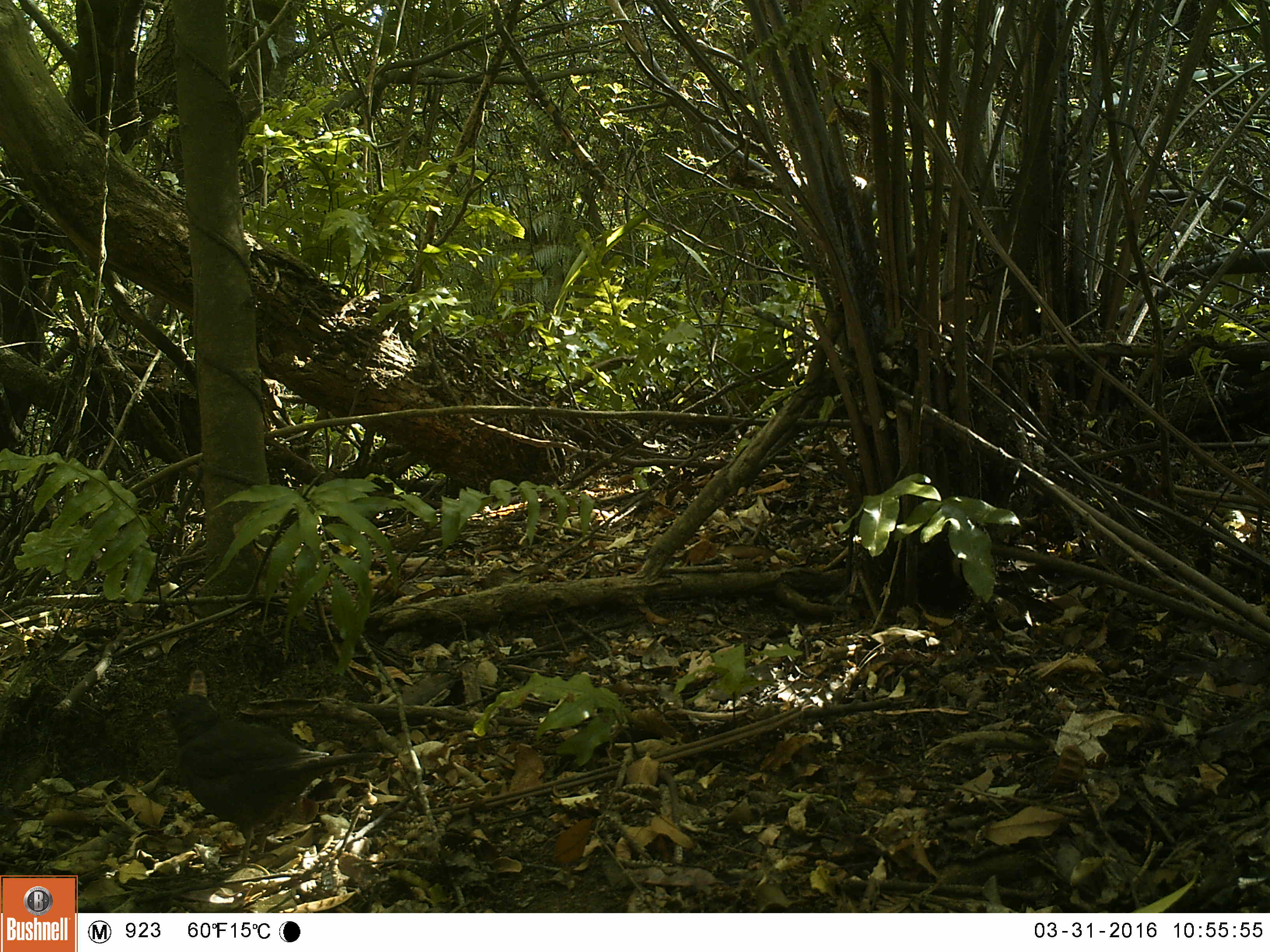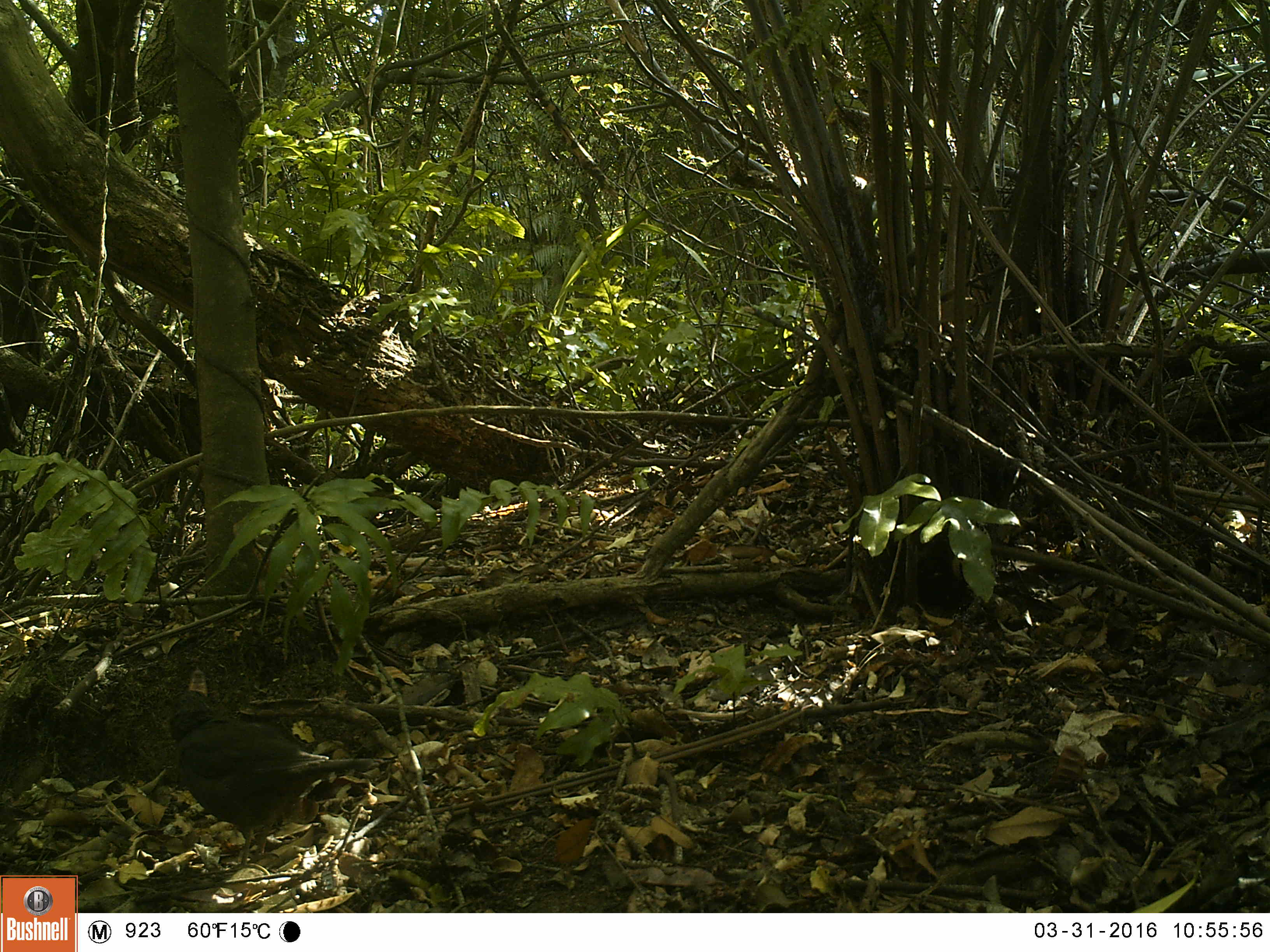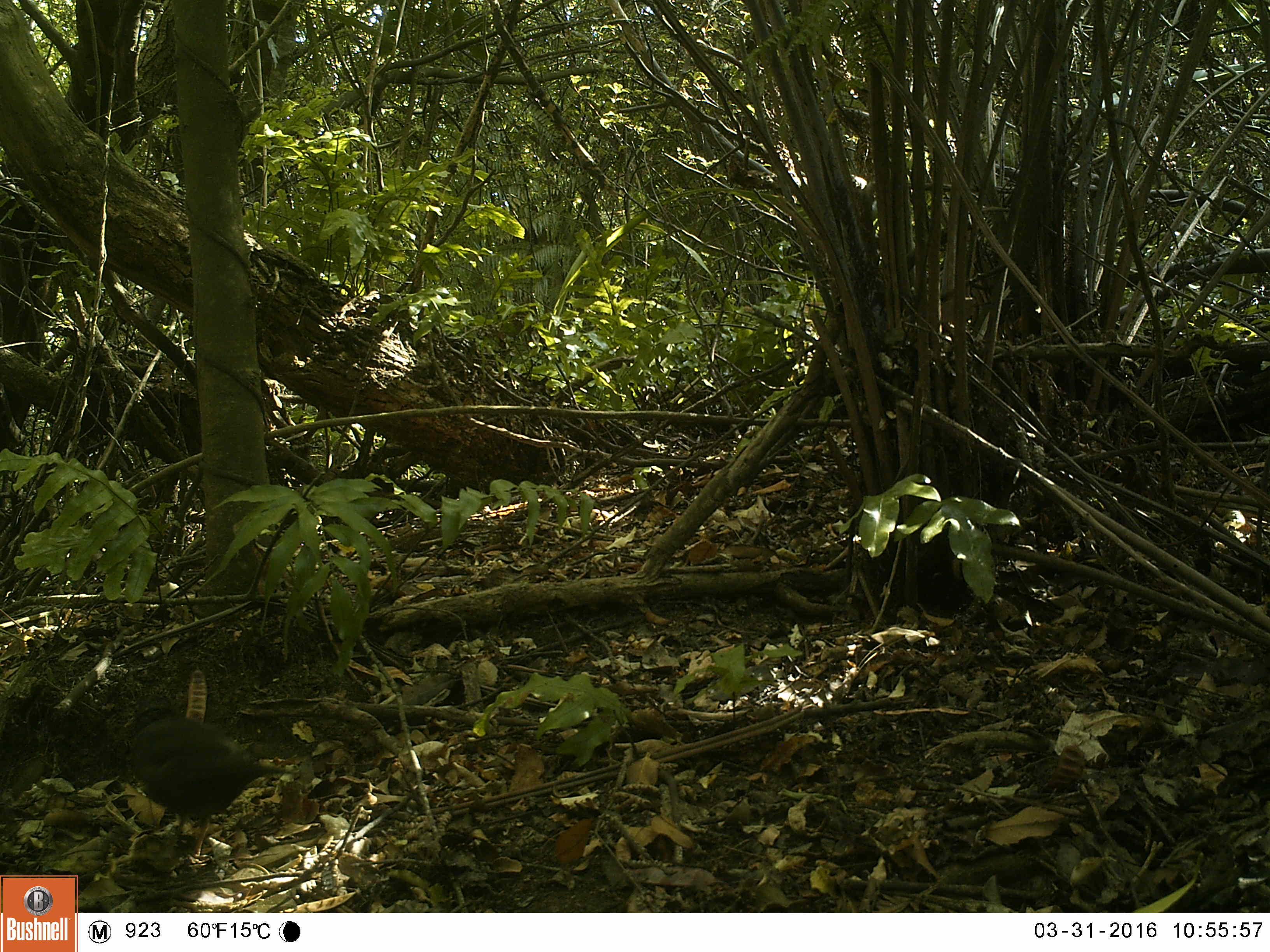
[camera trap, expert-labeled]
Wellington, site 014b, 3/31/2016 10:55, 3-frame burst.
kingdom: Animalia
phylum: Chordata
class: Aves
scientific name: Aves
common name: bird